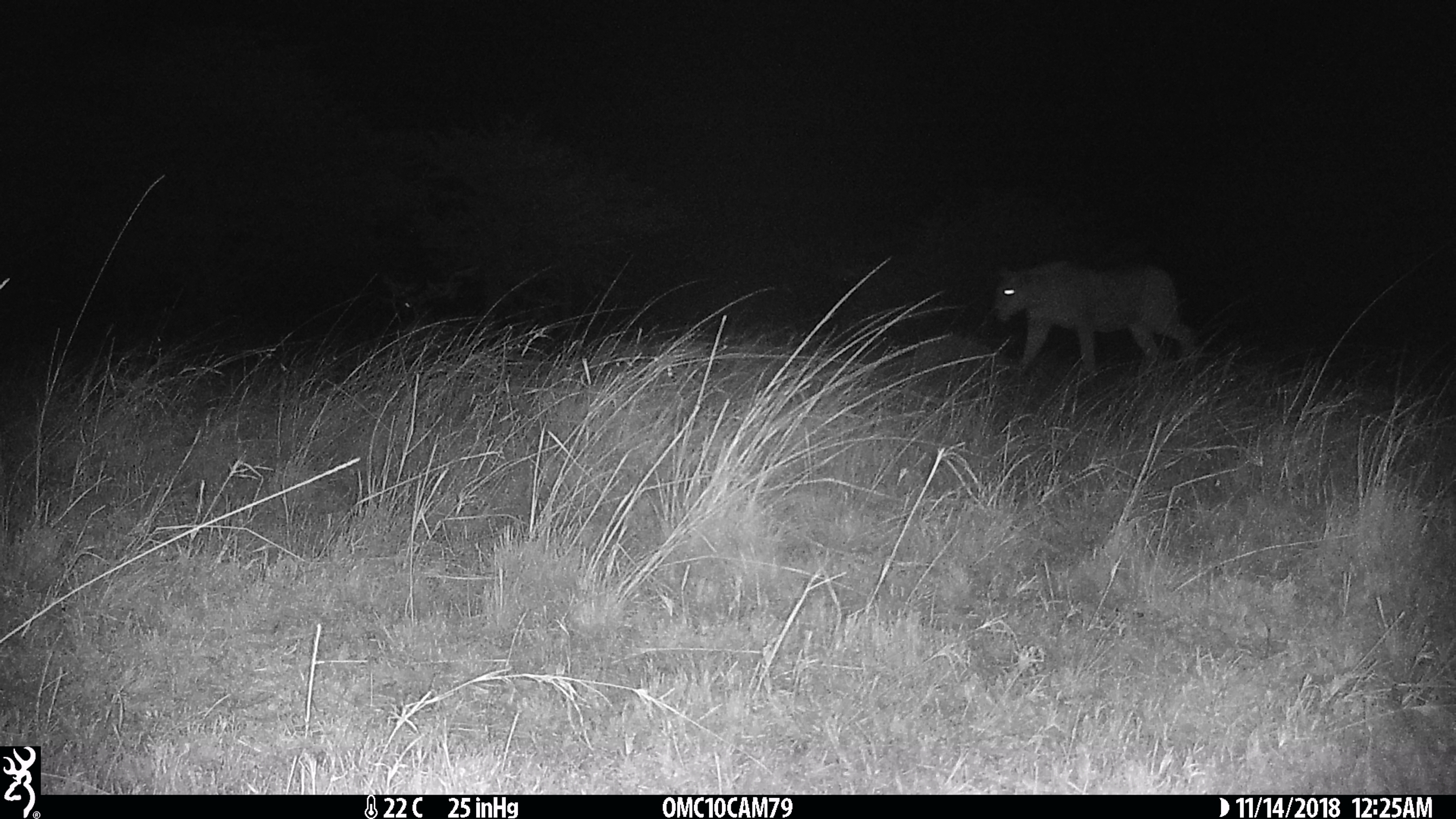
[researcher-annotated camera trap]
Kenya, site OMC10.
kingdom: Animalia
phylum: Chordata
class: Mammalia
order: Carnivora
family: Felidae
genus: Panthera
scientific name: Panthera leo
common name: female lion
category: lion female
Lion female (female lion) (Panthera leo).